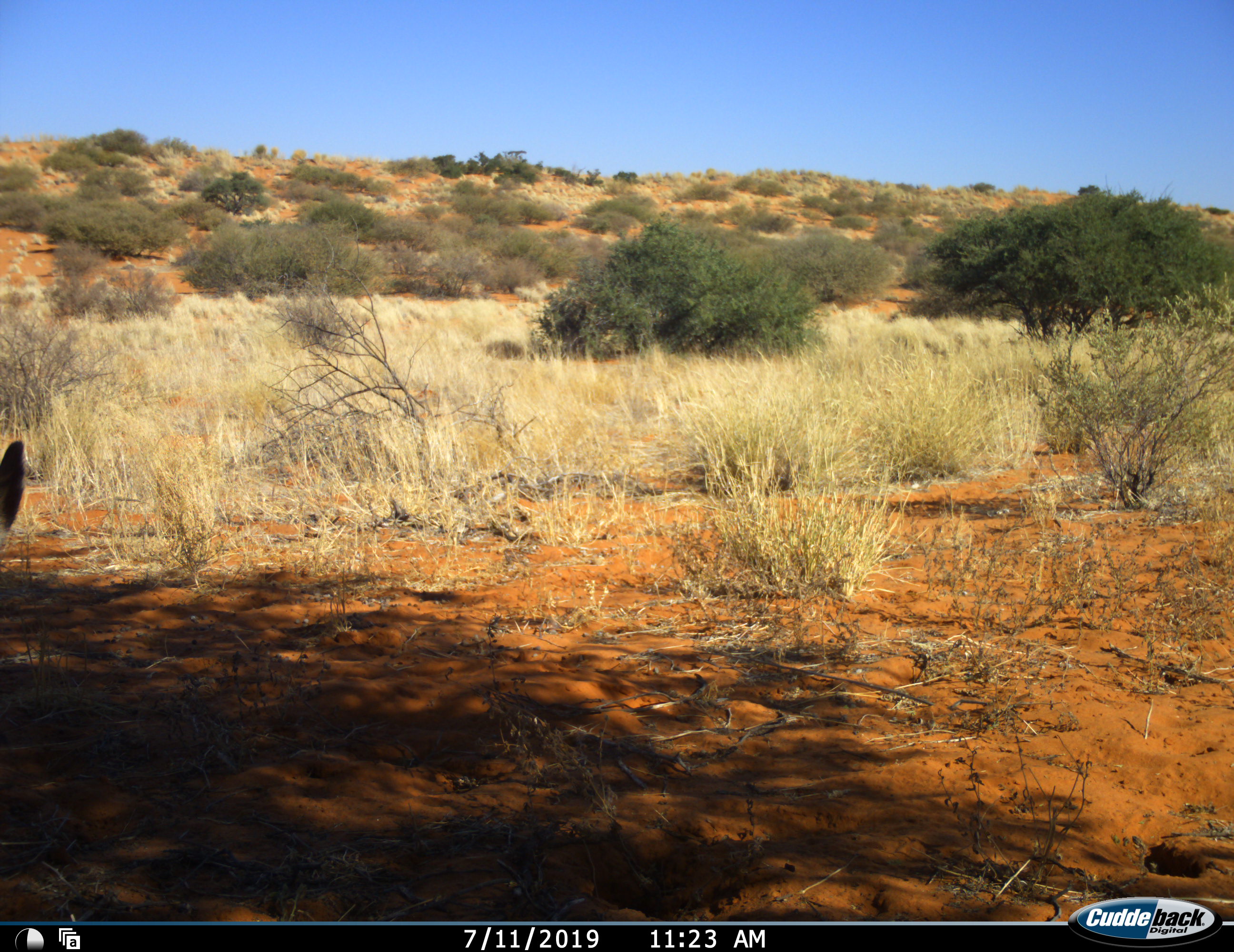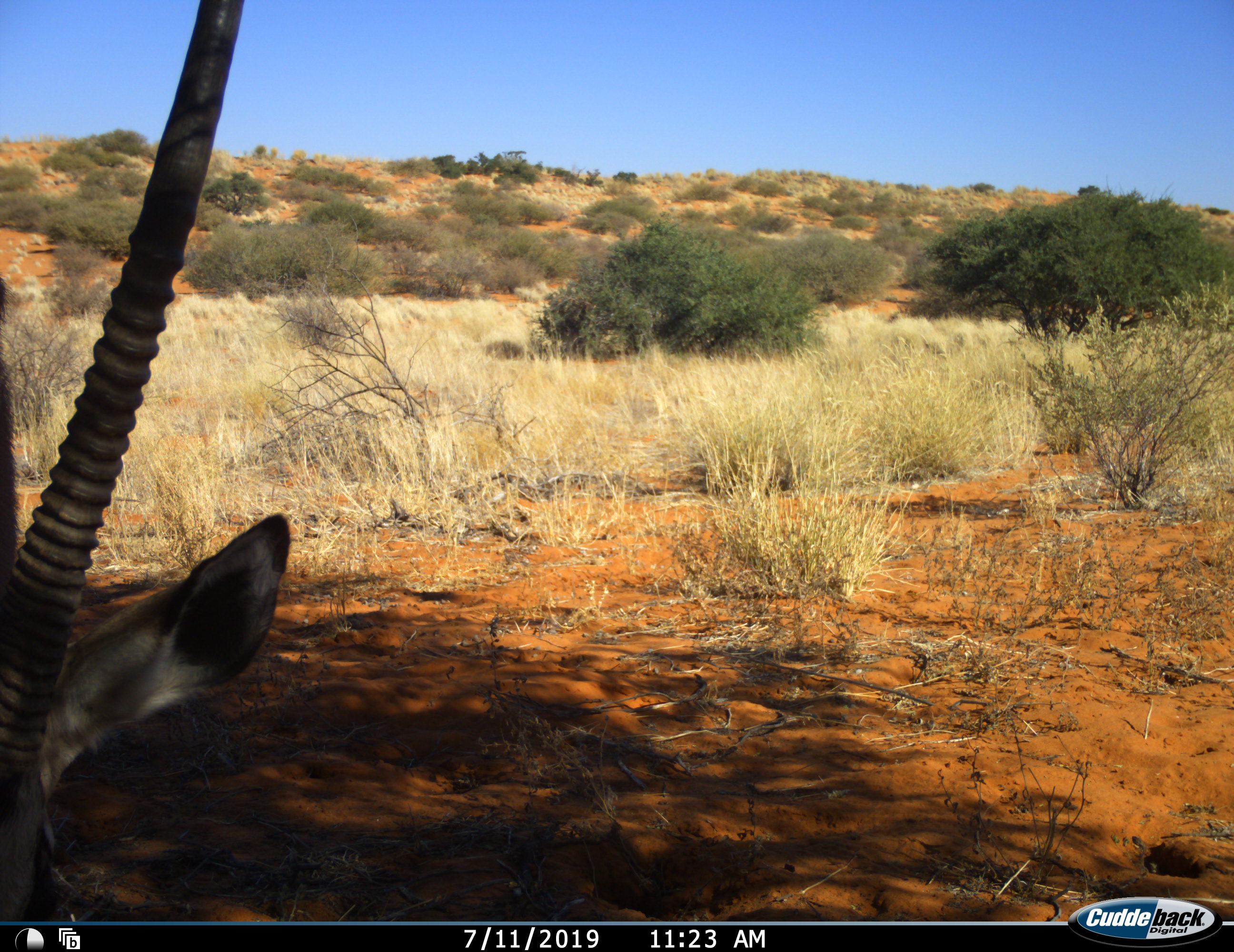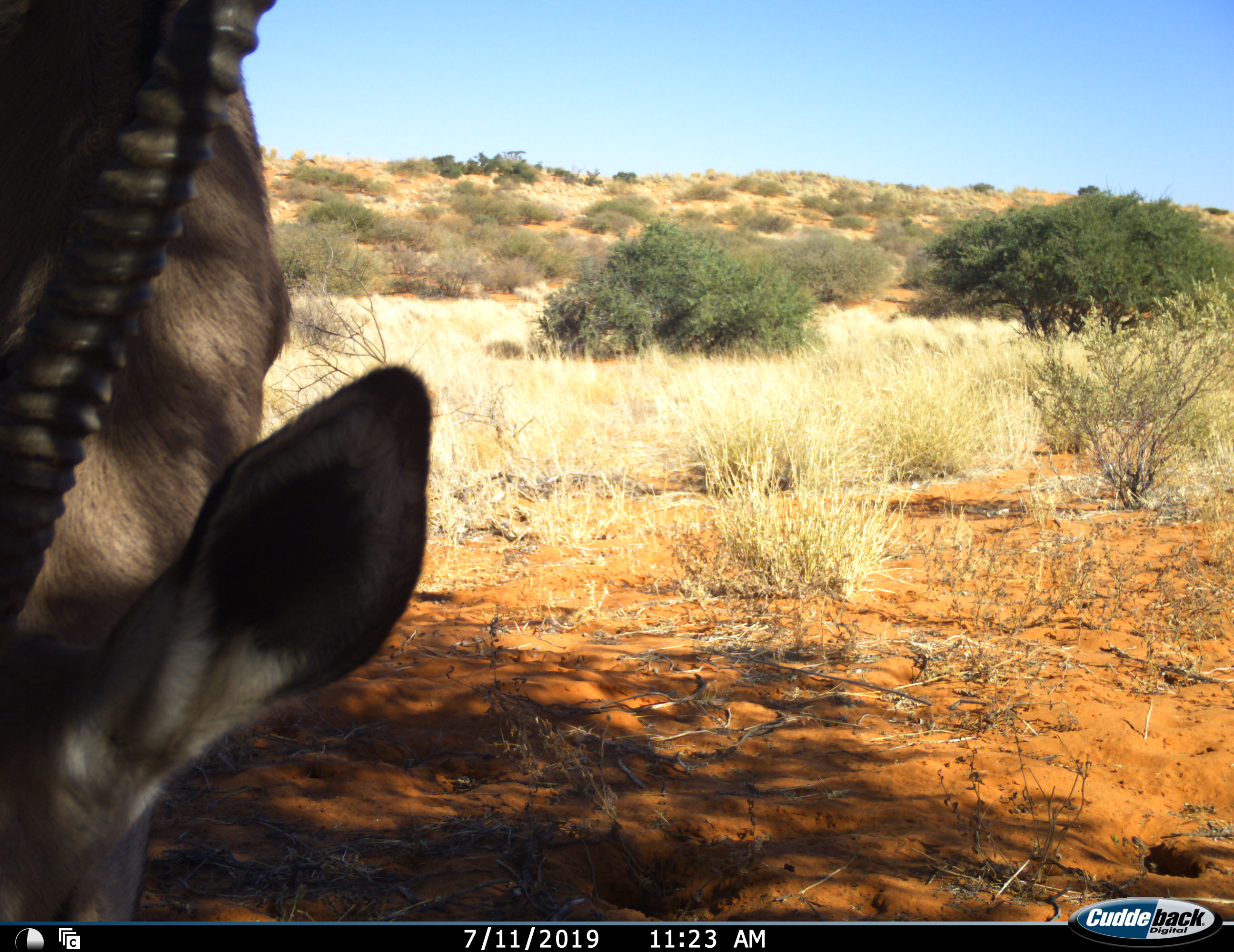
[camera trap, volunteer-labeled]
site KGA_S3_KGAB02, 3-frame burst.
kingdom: Animalia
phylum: Chordata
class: Mammalia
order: Artiodactyla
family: Bovidae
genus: Oryx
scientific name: Oryx gazella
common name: gemsbok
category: oryx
Oryx (gemsbok) (Oryx gazella), count 1. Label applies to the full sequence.